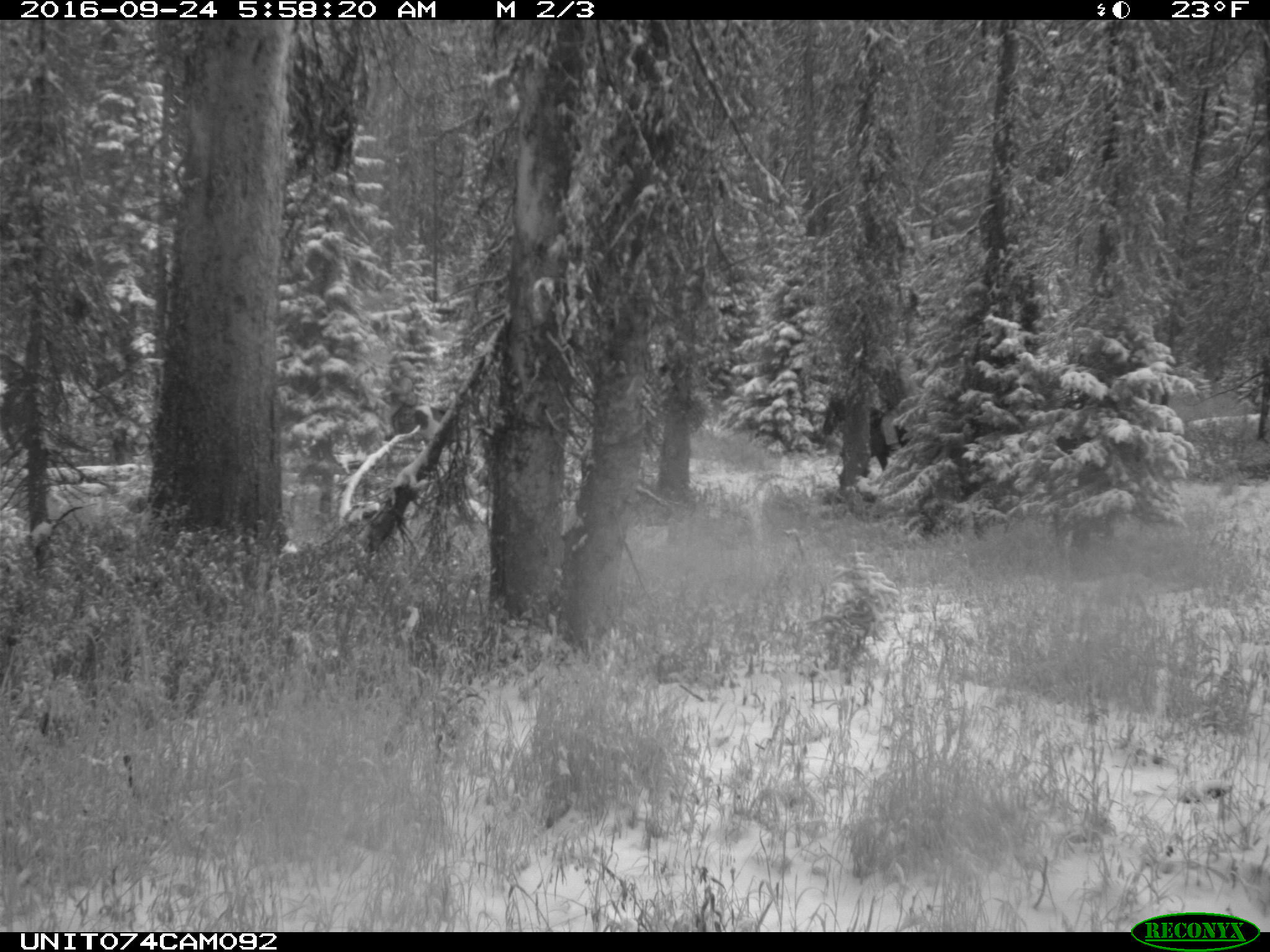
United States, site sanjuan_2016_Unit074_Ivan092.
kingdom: Animalia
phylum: Chordata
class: Mammalia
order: Perissodactyla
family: Equidae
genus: Equus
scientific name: Equus ferus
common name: wild horse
Equus ferus (wild horse).